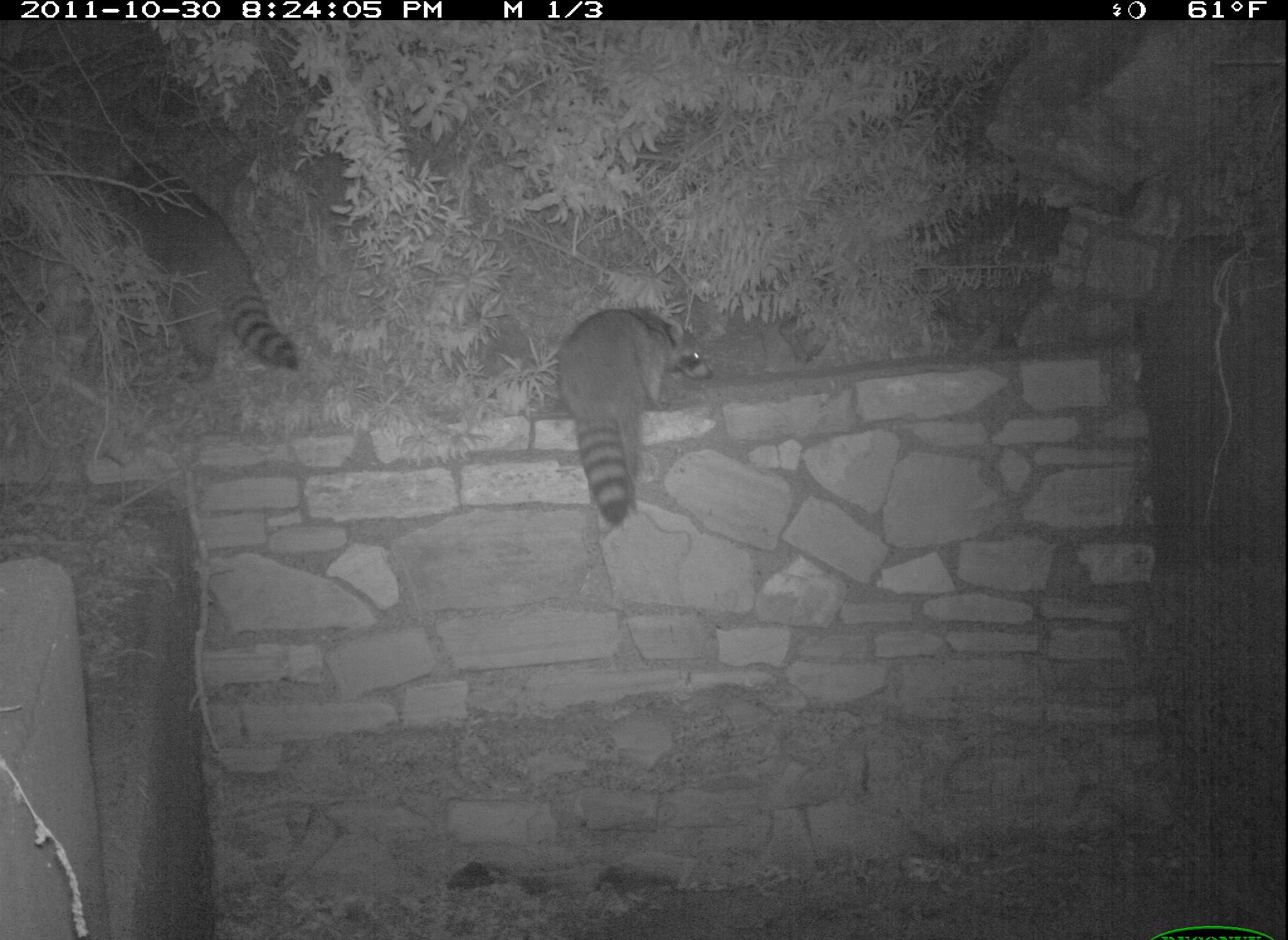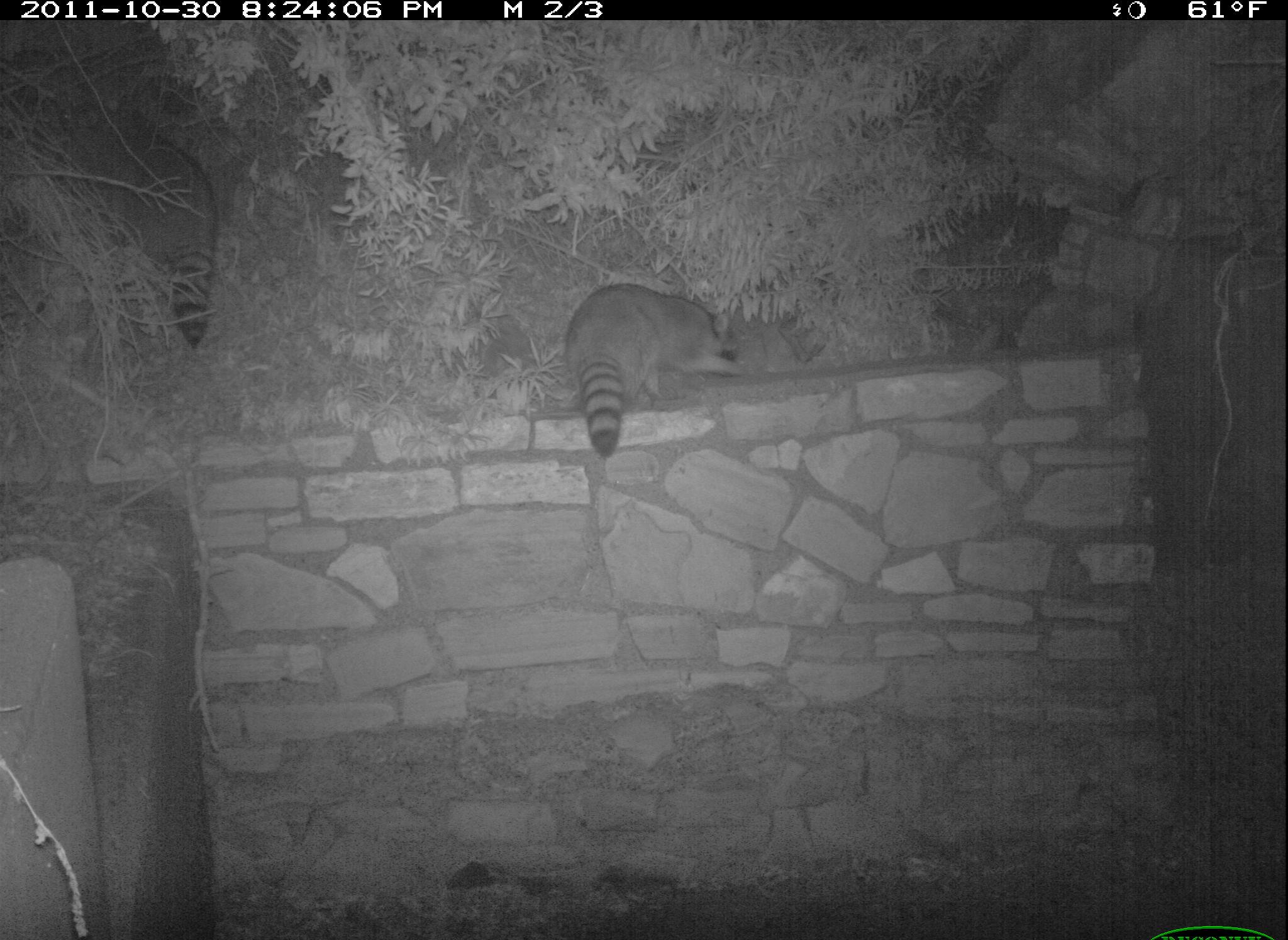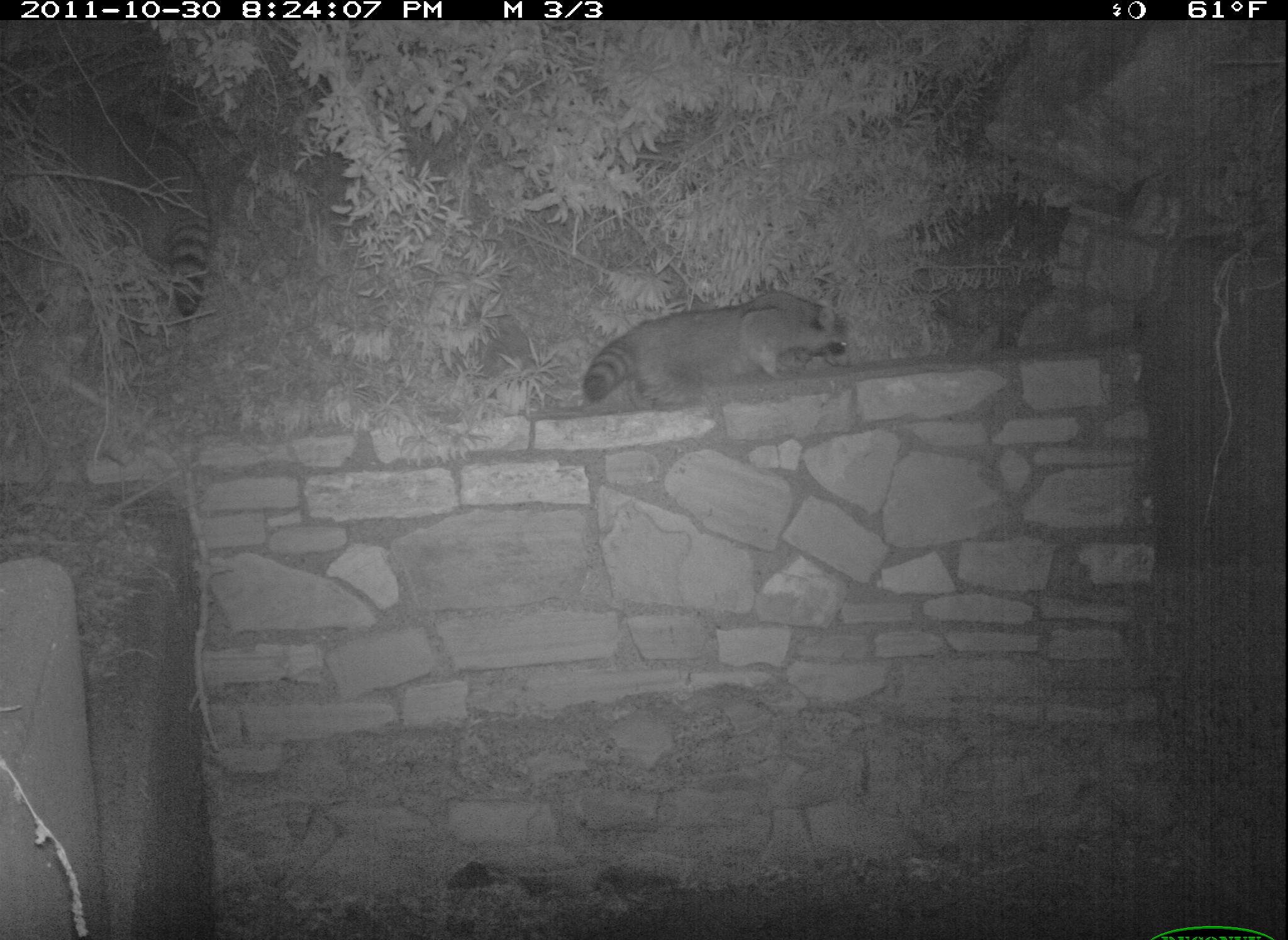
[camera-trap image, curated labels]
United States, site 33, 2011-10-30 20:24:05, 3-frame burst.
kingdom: Animalia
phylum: Chordata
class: Mammalia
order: Carnivora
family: Procyonidae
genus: Procyon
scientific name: Procyon lotor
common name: raccoon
Raccoon (Procyon lotor).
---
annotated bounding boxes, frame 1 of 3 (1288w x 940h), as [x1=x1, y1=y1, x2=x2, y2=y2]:
raccoon: [x1=120, y1=157, x2=311, y2=389]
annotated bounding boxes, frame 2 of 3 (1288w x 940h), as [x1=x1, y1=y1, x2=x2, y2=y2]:
raccoon: [x1=76, y1=93, x2=221, y2=345]; [x1=551, y1=269, x2=745, y2=456]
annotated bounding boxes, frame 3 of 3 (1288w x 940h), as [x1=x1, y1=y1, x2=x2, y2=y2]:
raccoon: [x1=64, y1=48, x2=237, y2=329]; [x1=568, y1=279, x2=881, y2=424]